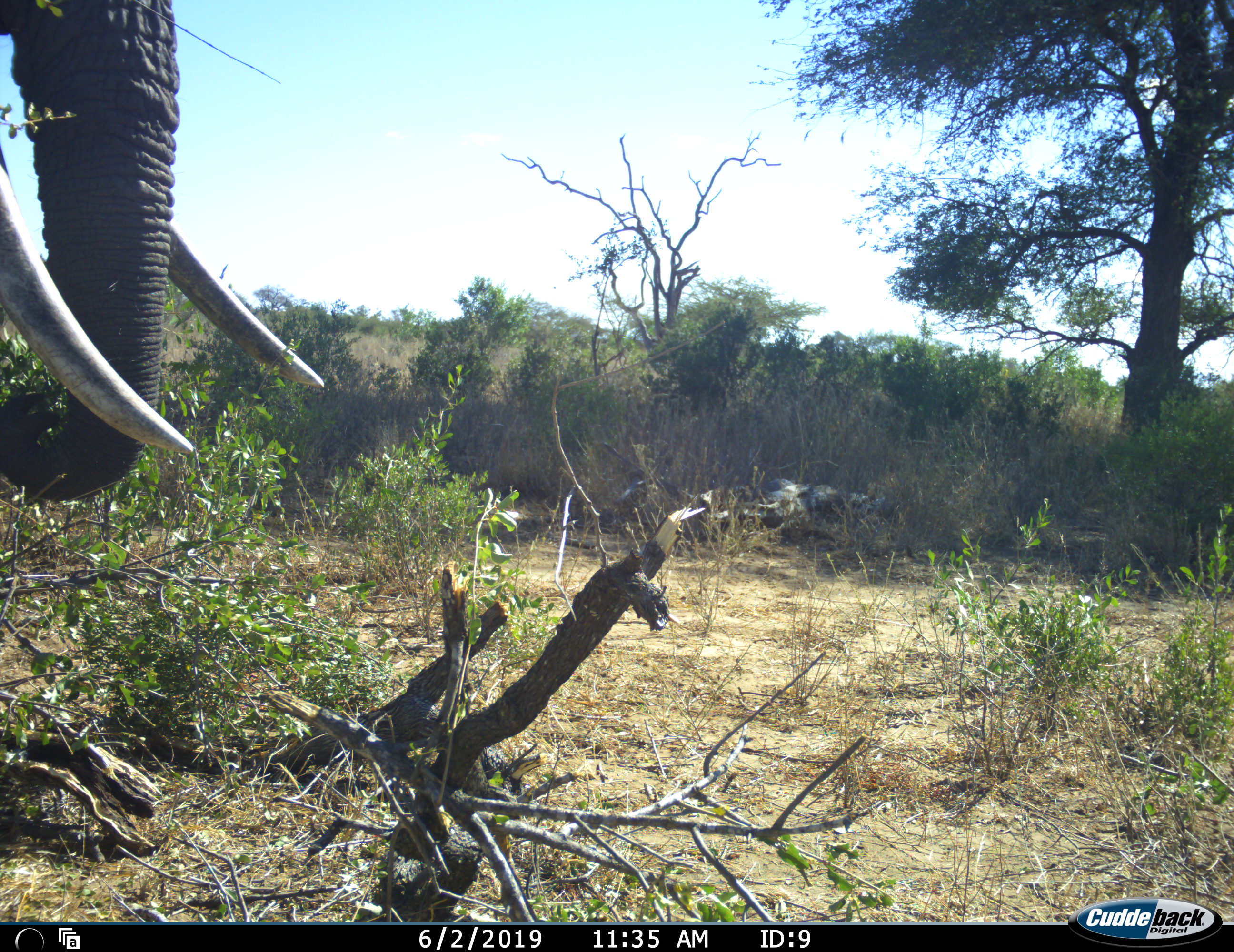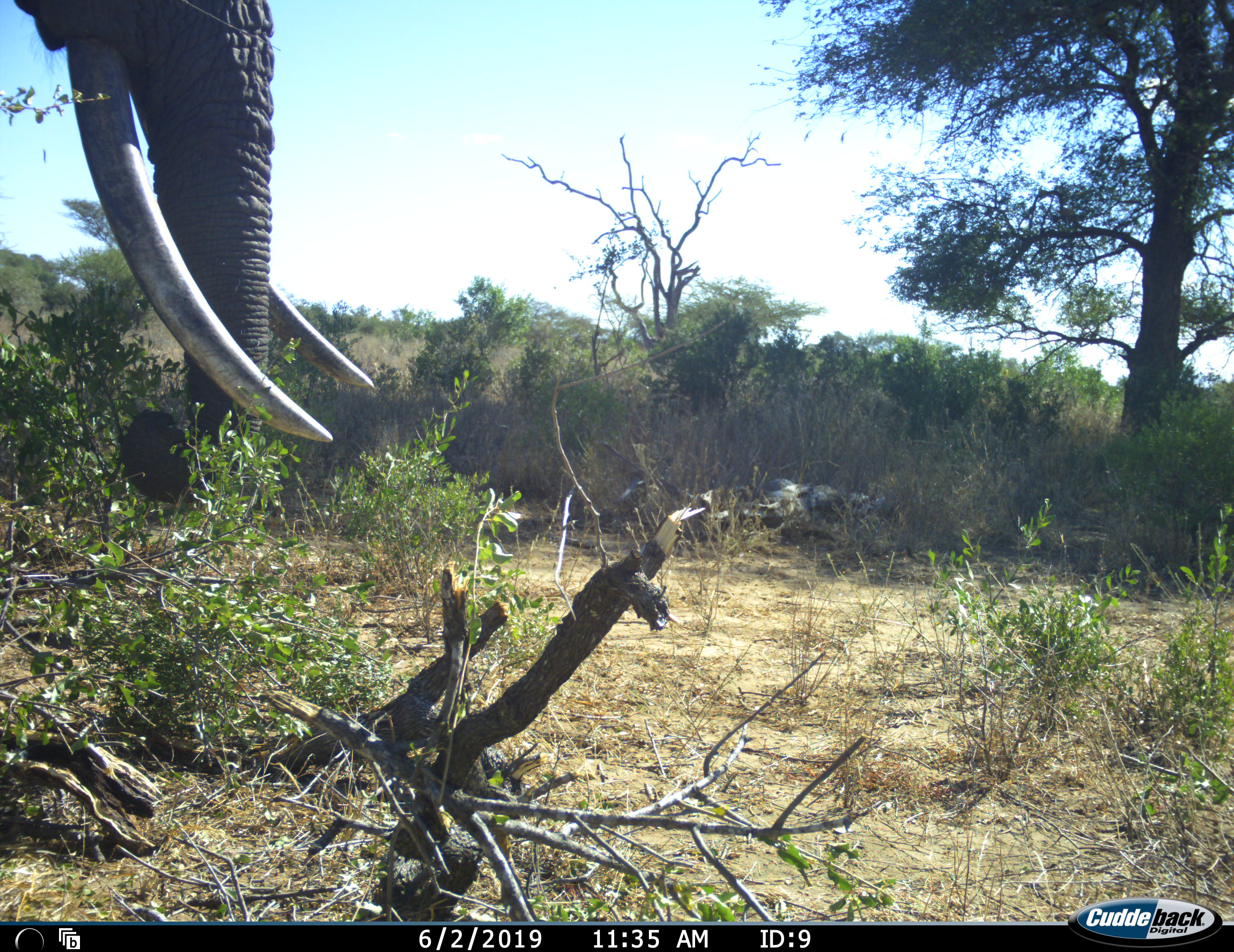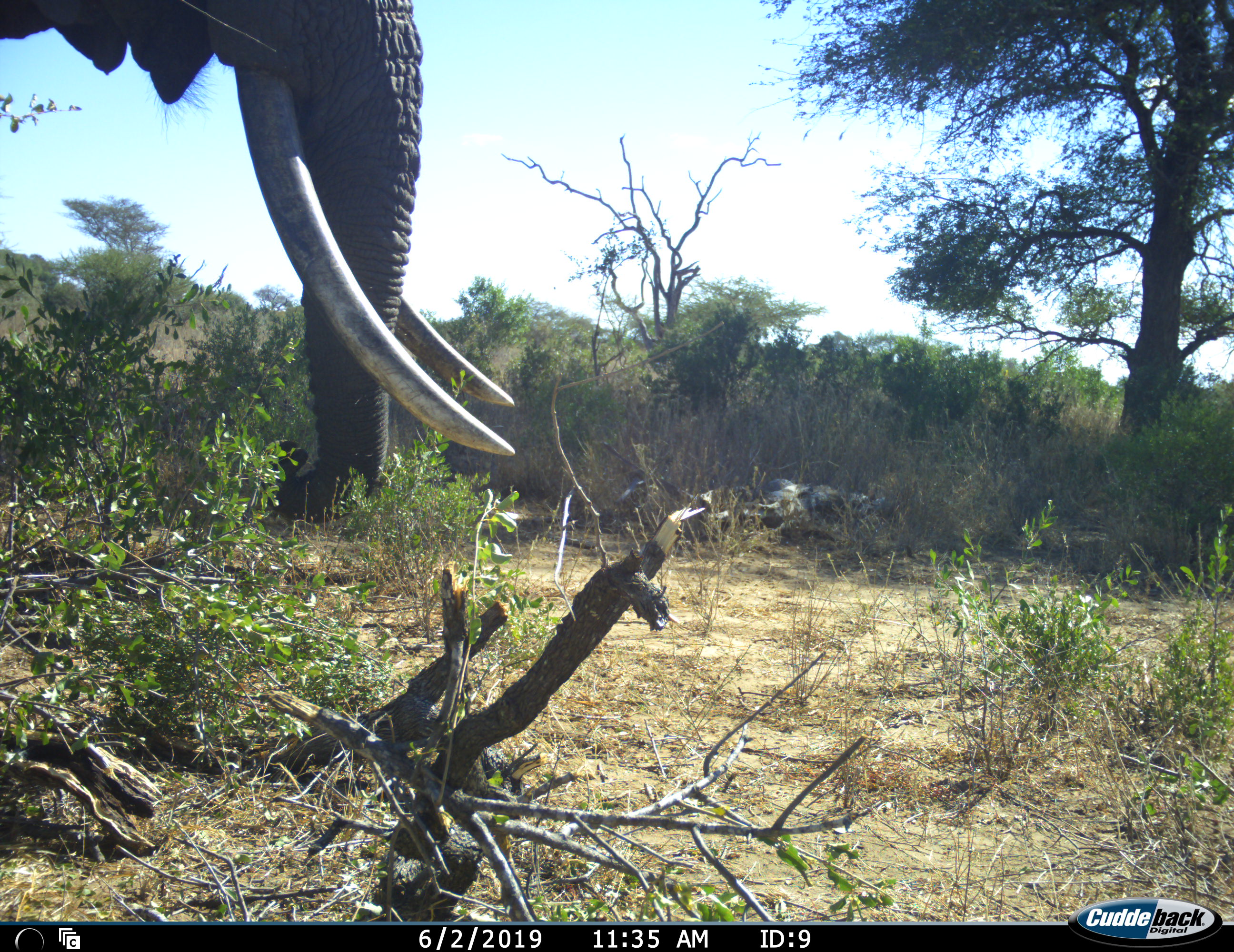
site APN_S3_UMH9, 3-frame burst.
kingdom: Animalia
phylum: Chordata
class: Mammalia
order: Proboscidea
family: Elephantidae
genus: Loxodonta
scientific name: Loxodonta africana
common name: african bush elephant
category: elephant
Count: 1.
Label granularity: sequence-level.